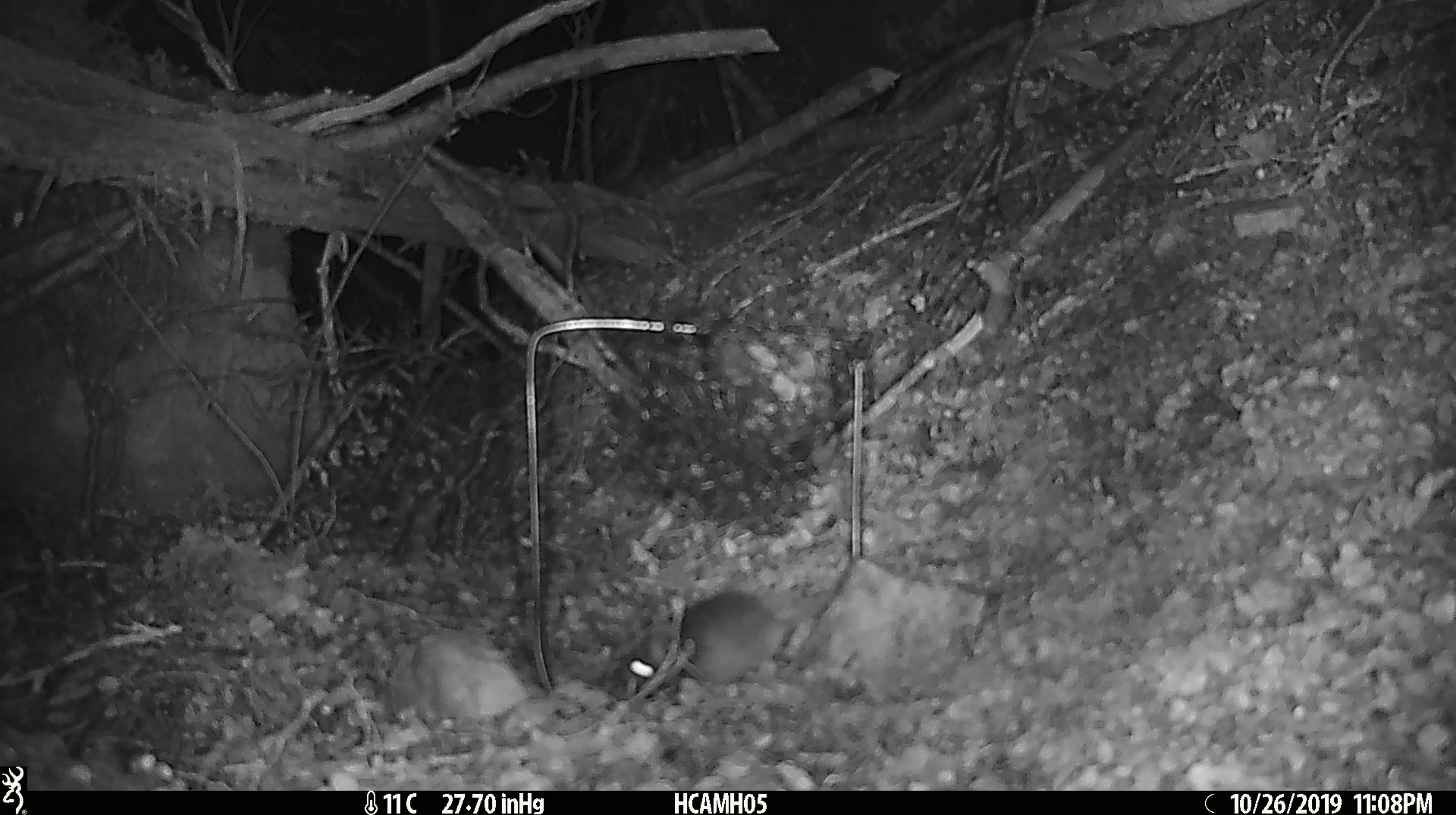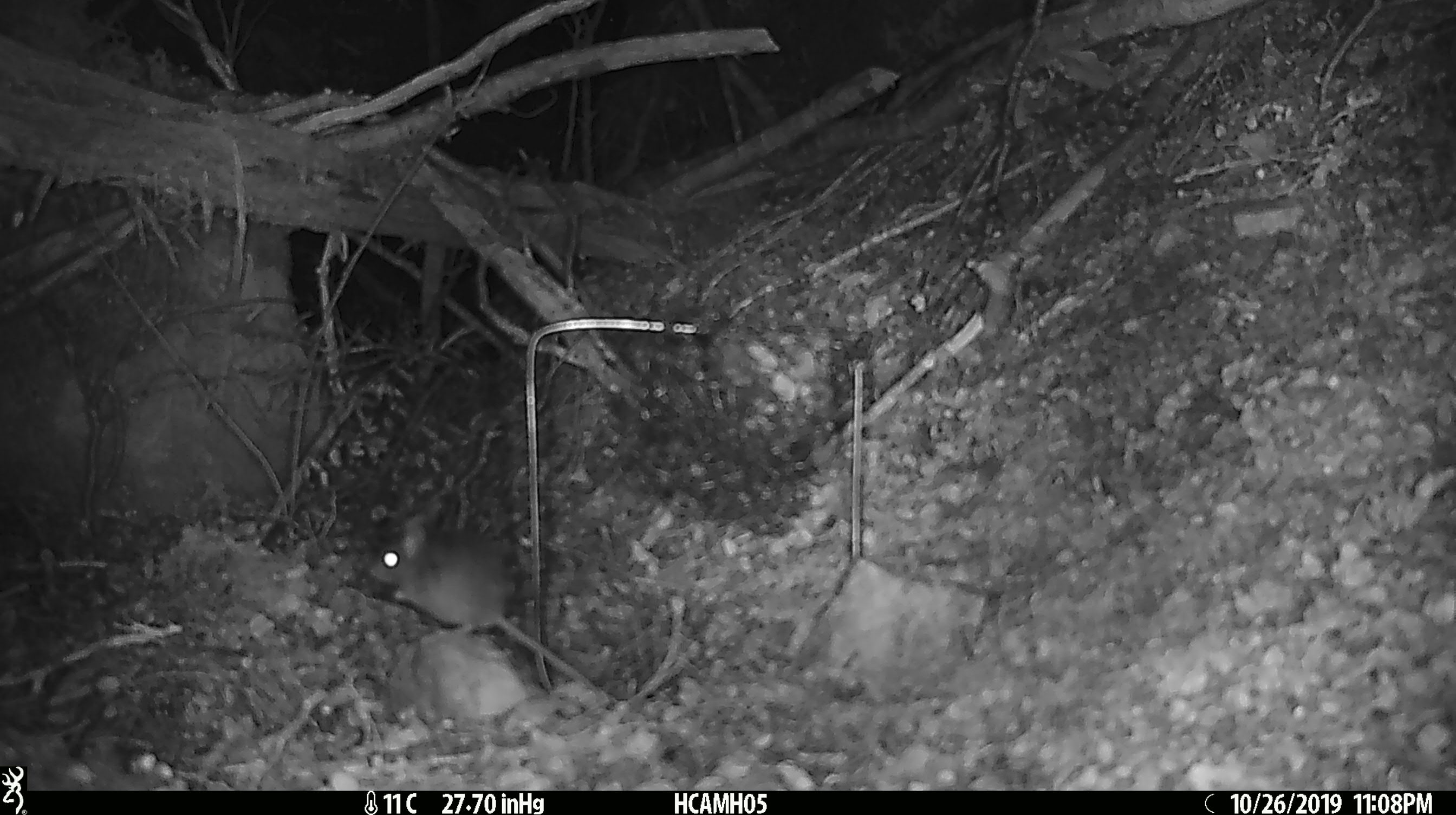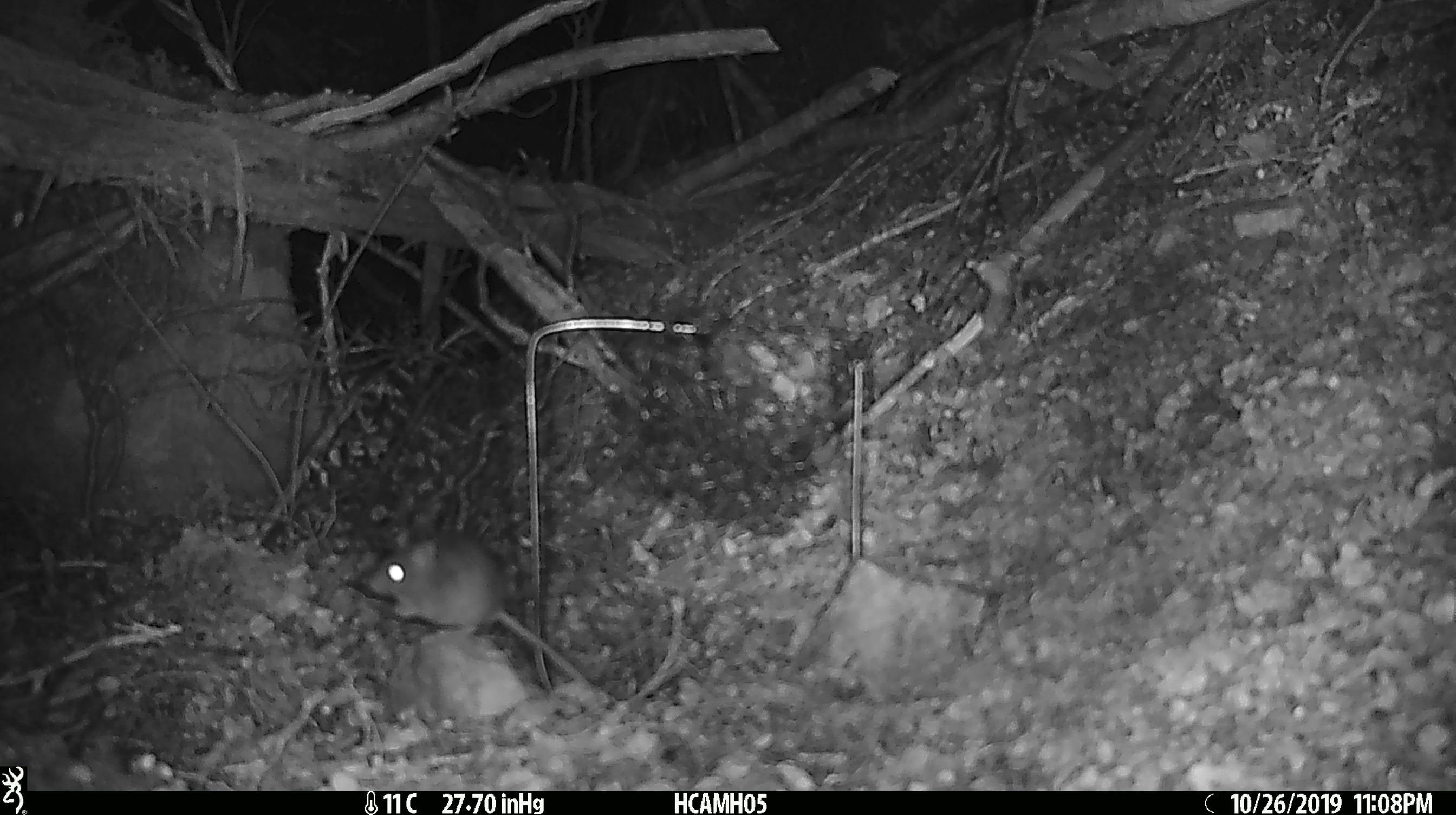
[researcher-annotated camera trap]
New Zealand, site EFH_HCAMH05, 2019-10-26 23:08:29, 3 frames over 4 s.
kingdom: Animalia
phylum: Chordata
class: Mammalia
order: Rodentia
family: Muridae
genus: Mus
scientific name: Mus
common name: mouse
Mouse (Mus).